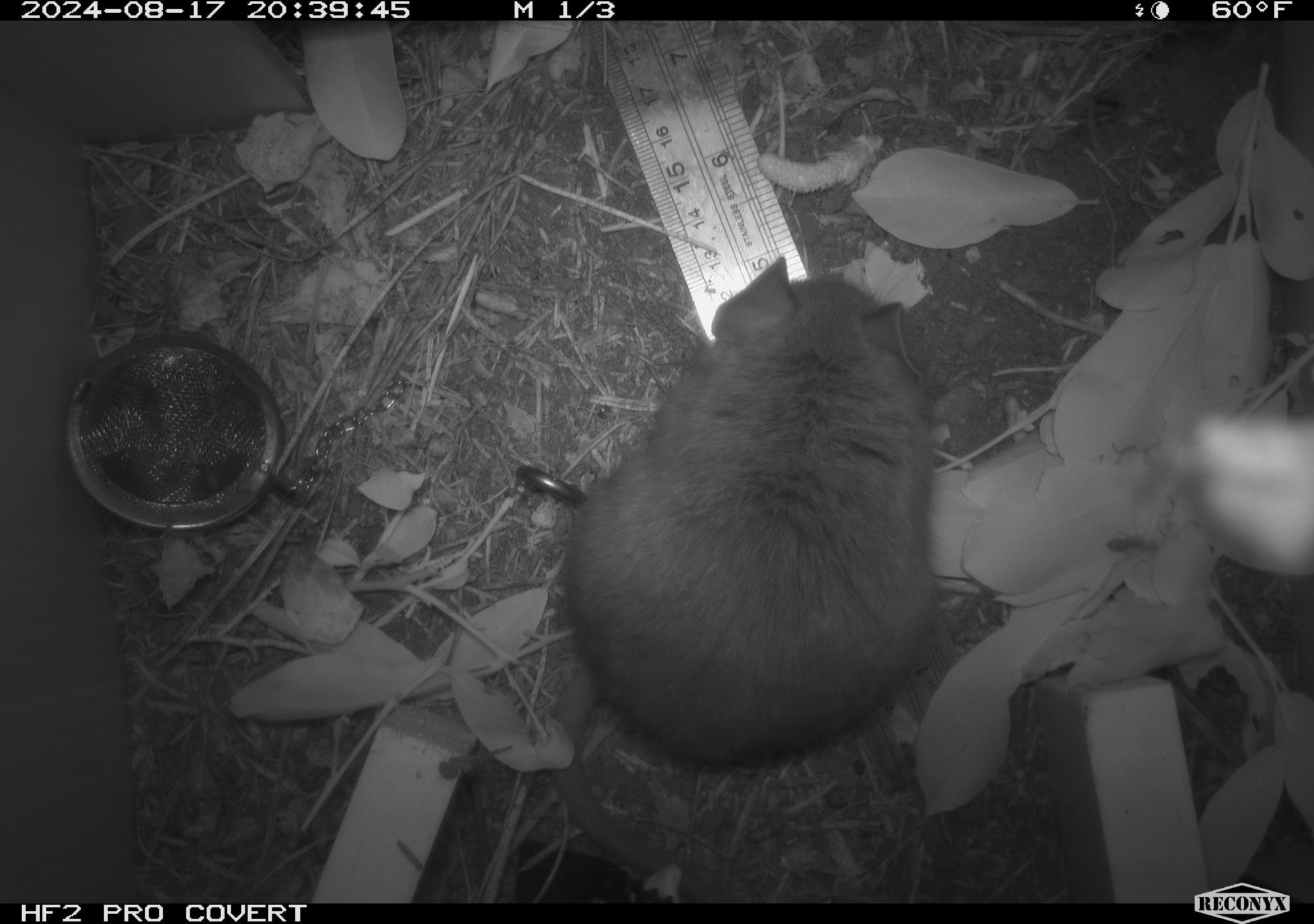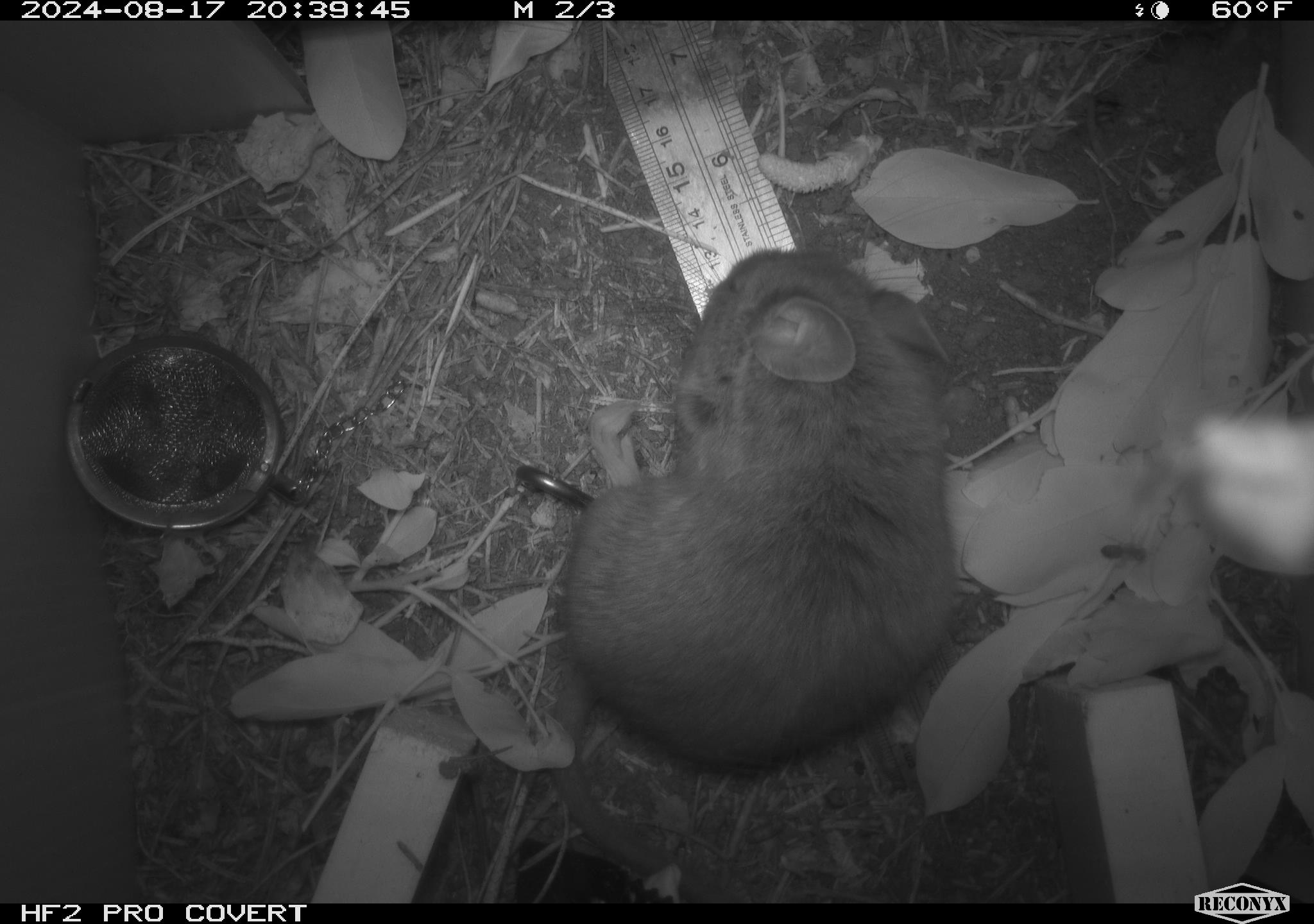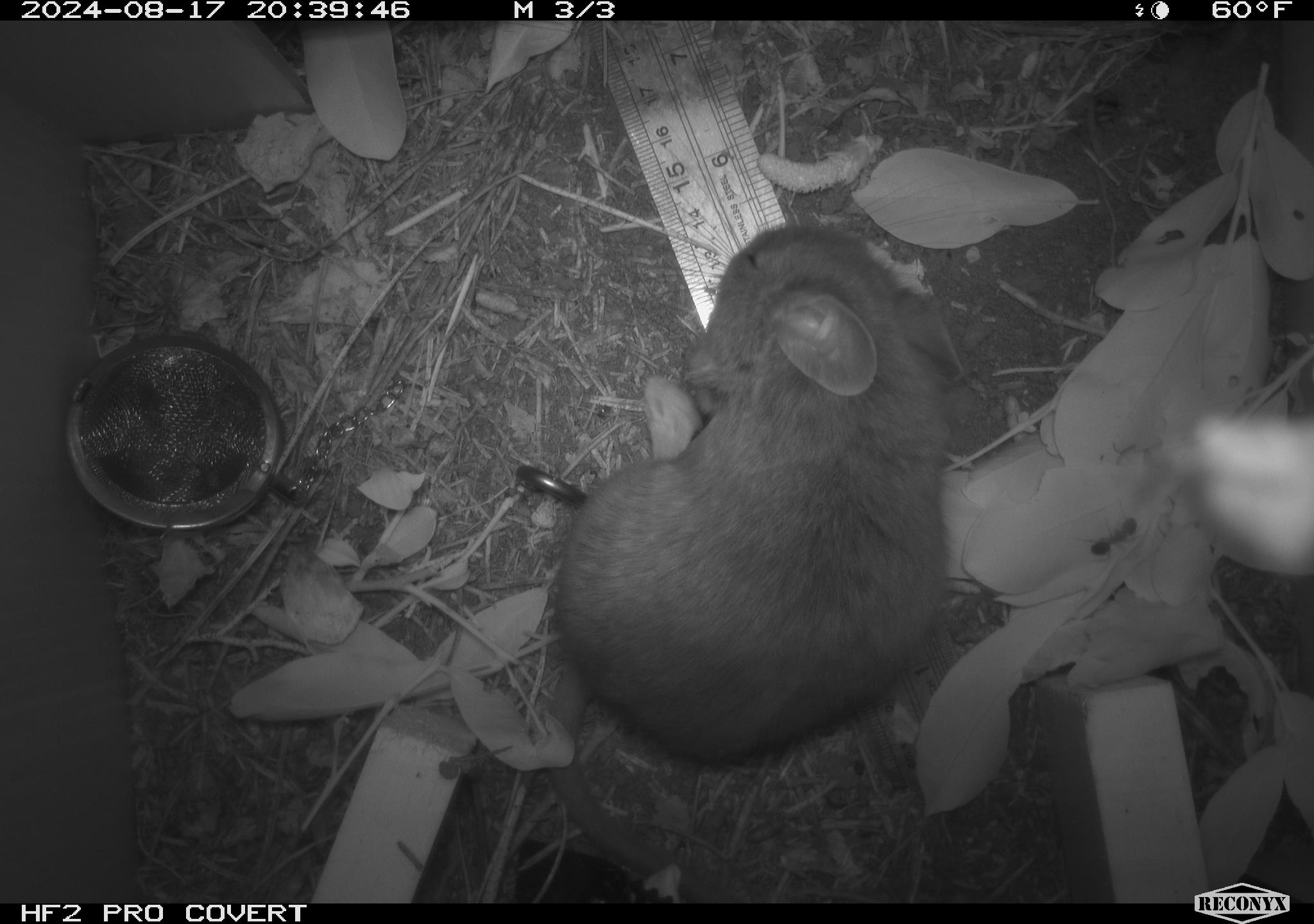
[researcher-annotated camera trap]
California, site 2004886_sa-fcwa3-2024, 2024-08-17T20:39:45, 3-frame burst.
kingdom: Animalia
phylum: Chordata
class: Mammalia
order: Rodentia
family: Cricetidae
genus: Neotoma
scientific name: Neotoma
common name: pack rat or woodrat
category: neotoma species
Neotoma species (pack rat or woodrat) (Neotoma).